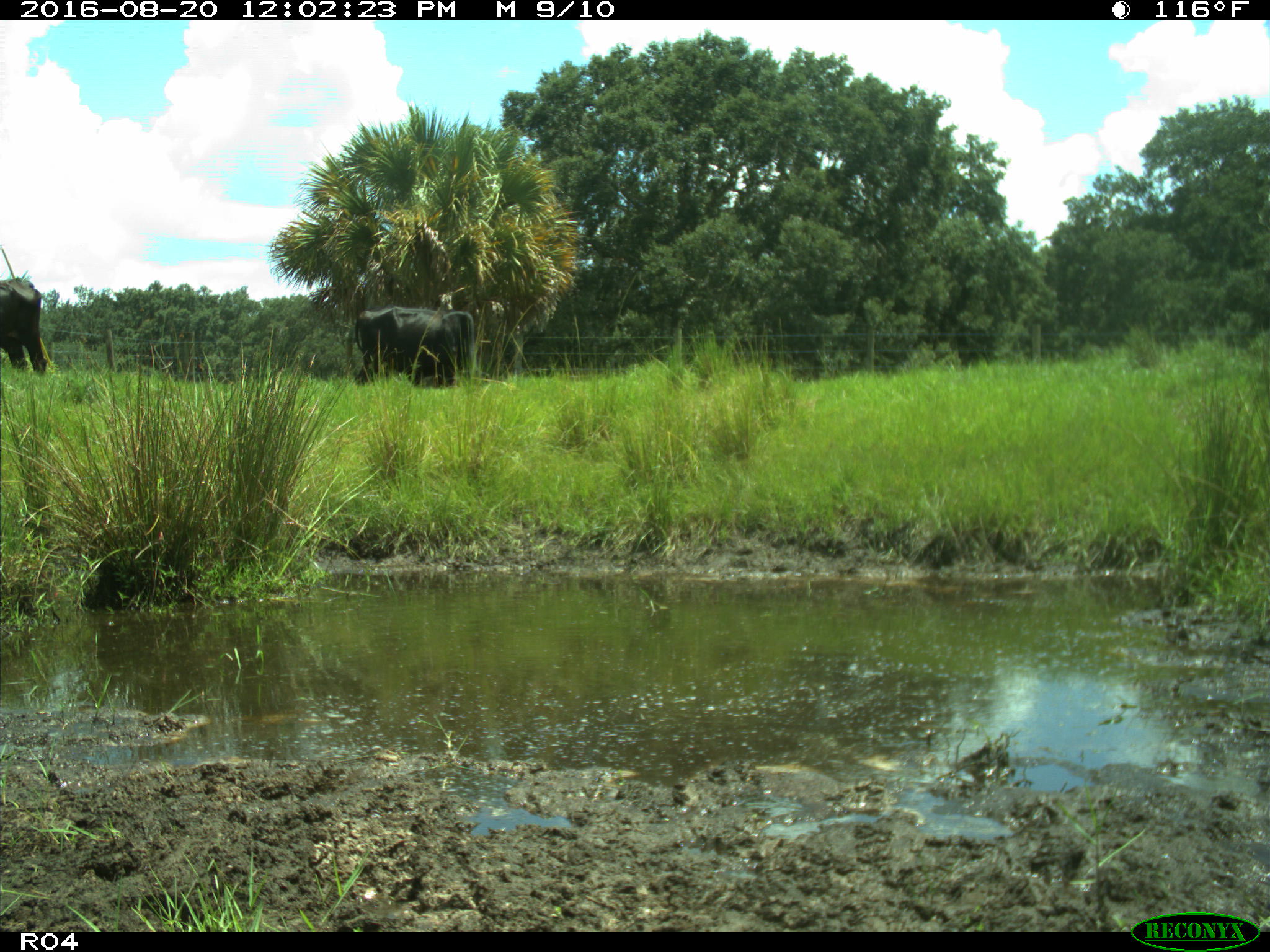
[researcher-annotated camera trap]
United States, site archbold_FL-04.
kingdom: Animalia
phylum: Chordata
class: Mammalia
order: Artiodactyla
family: Bovidae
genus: Bos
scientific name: Bos taurus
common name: domestic cow